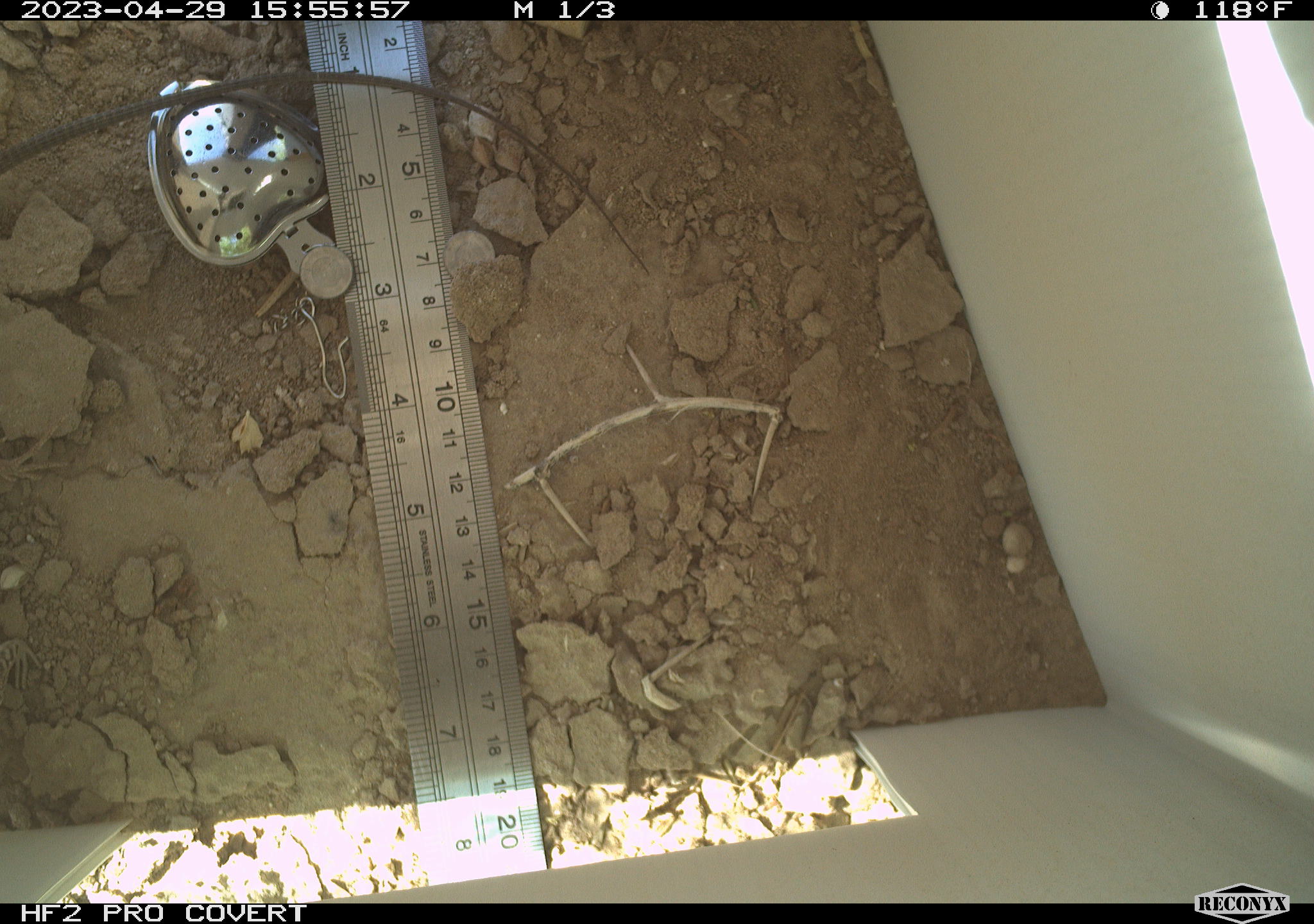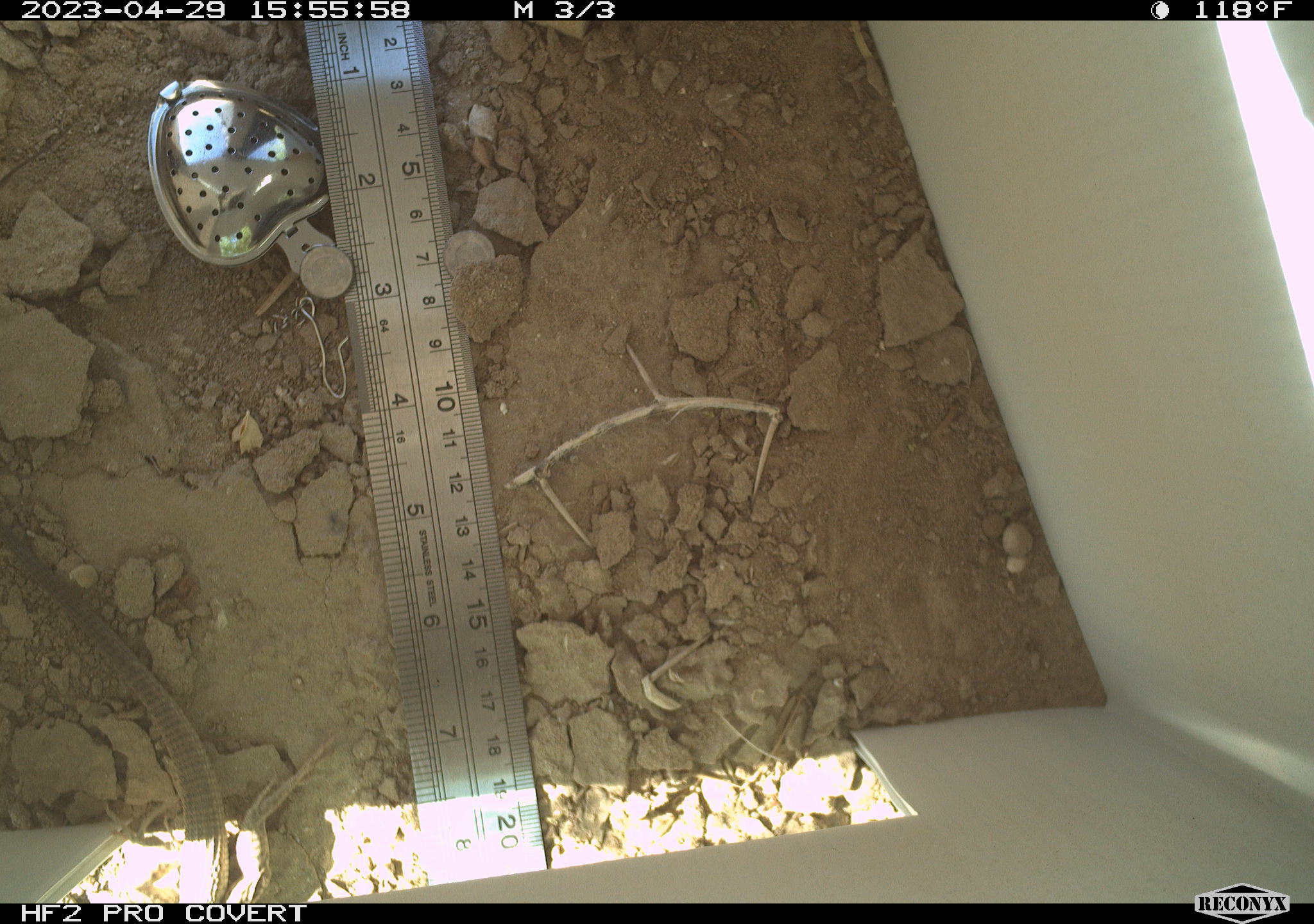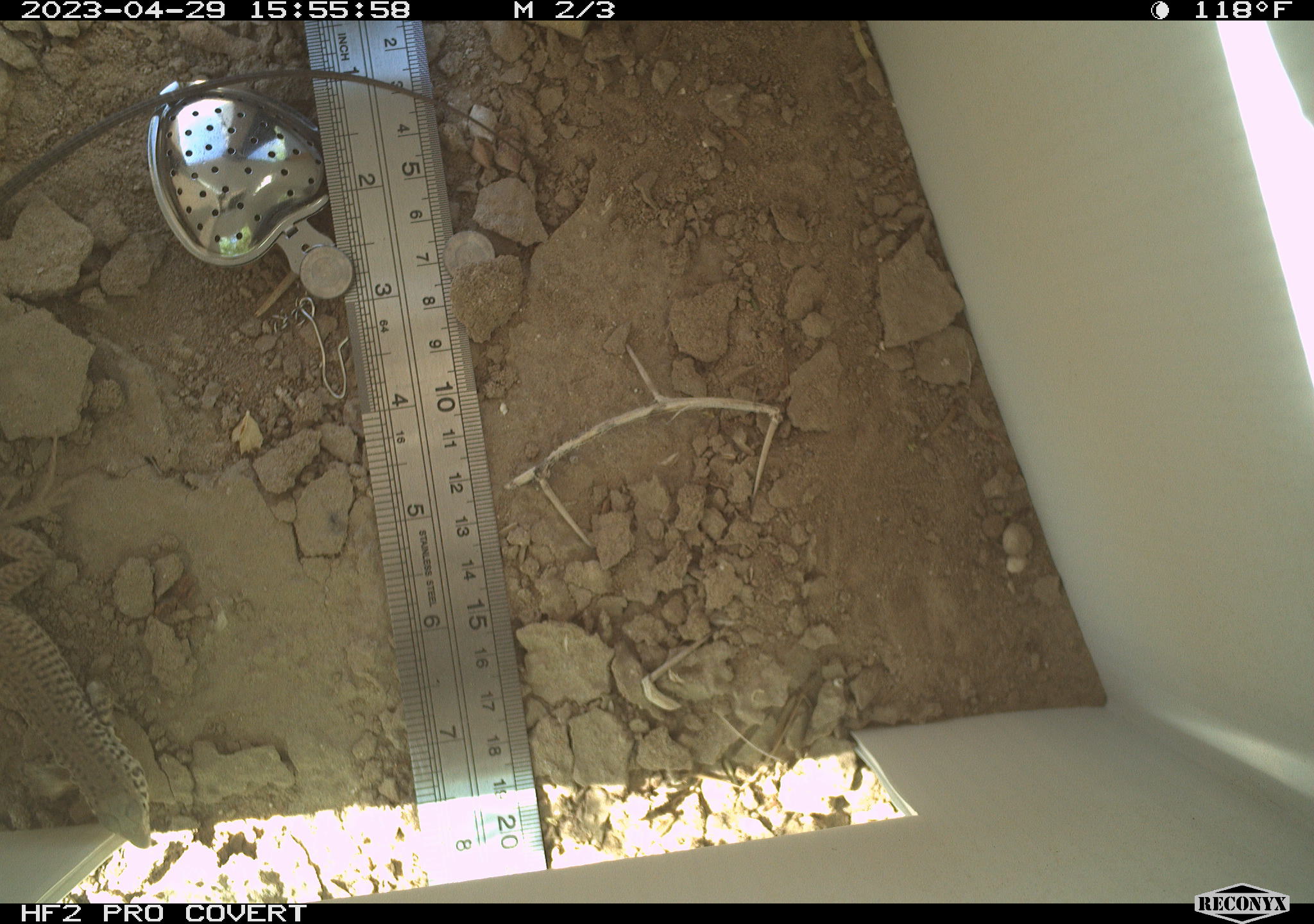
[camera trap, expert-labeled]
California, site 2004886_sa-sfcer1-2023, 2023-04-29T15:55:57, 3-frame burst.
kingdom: Animalia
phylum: Chordata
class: Reptilia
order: Squamata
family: Teiidae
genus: Aspidoscelis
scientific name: Aspidoscelis tigris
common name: western whiptail